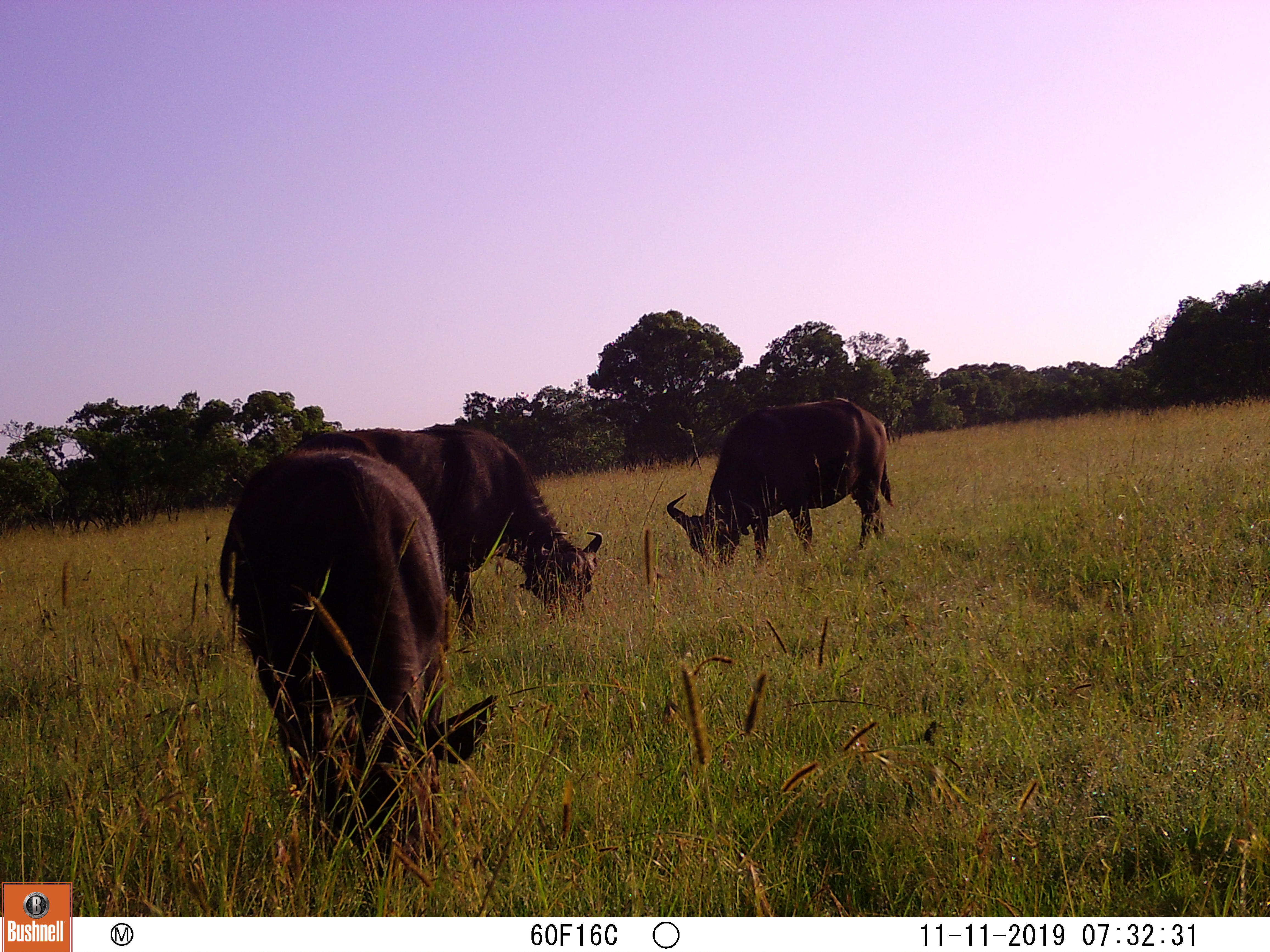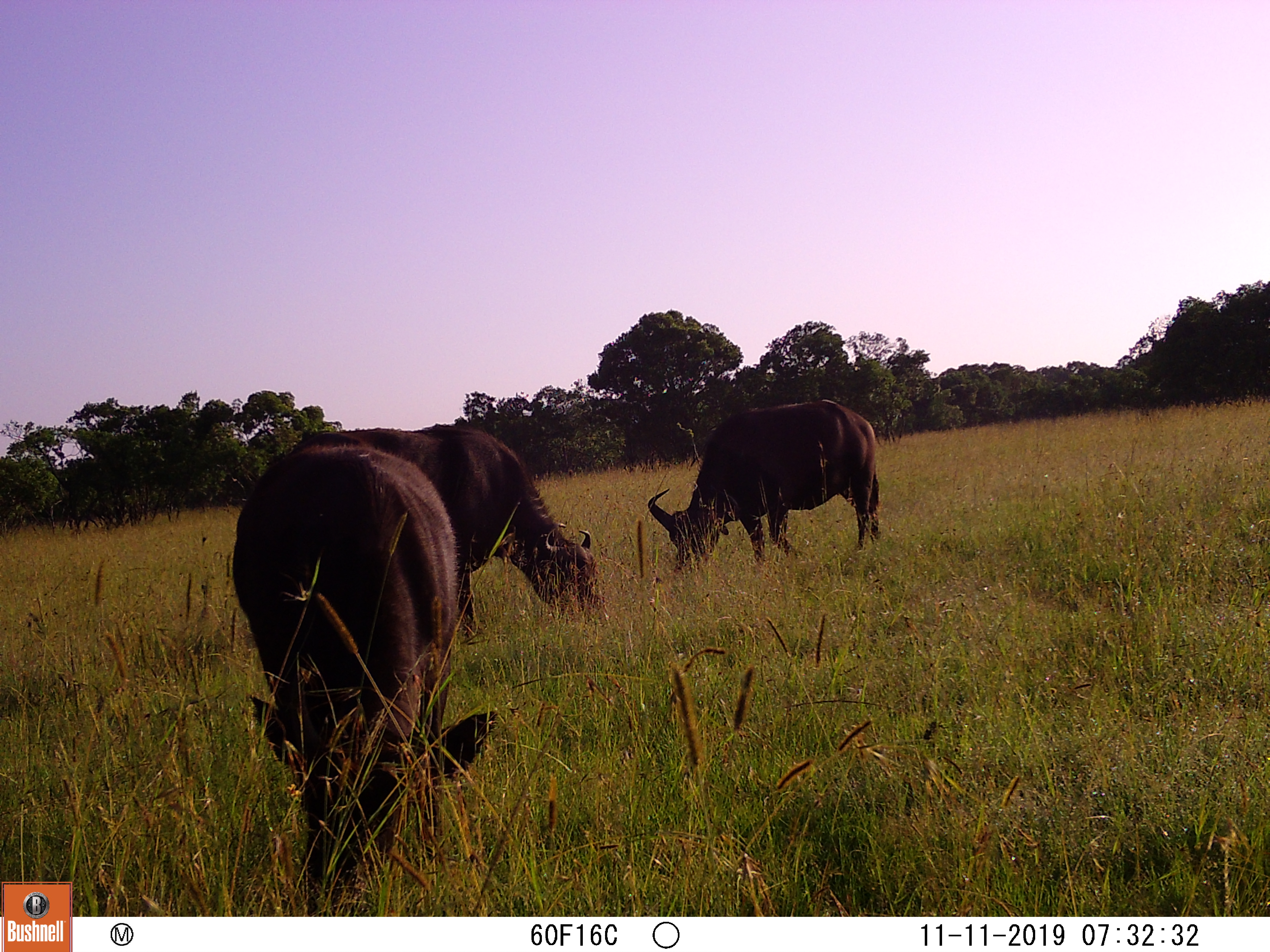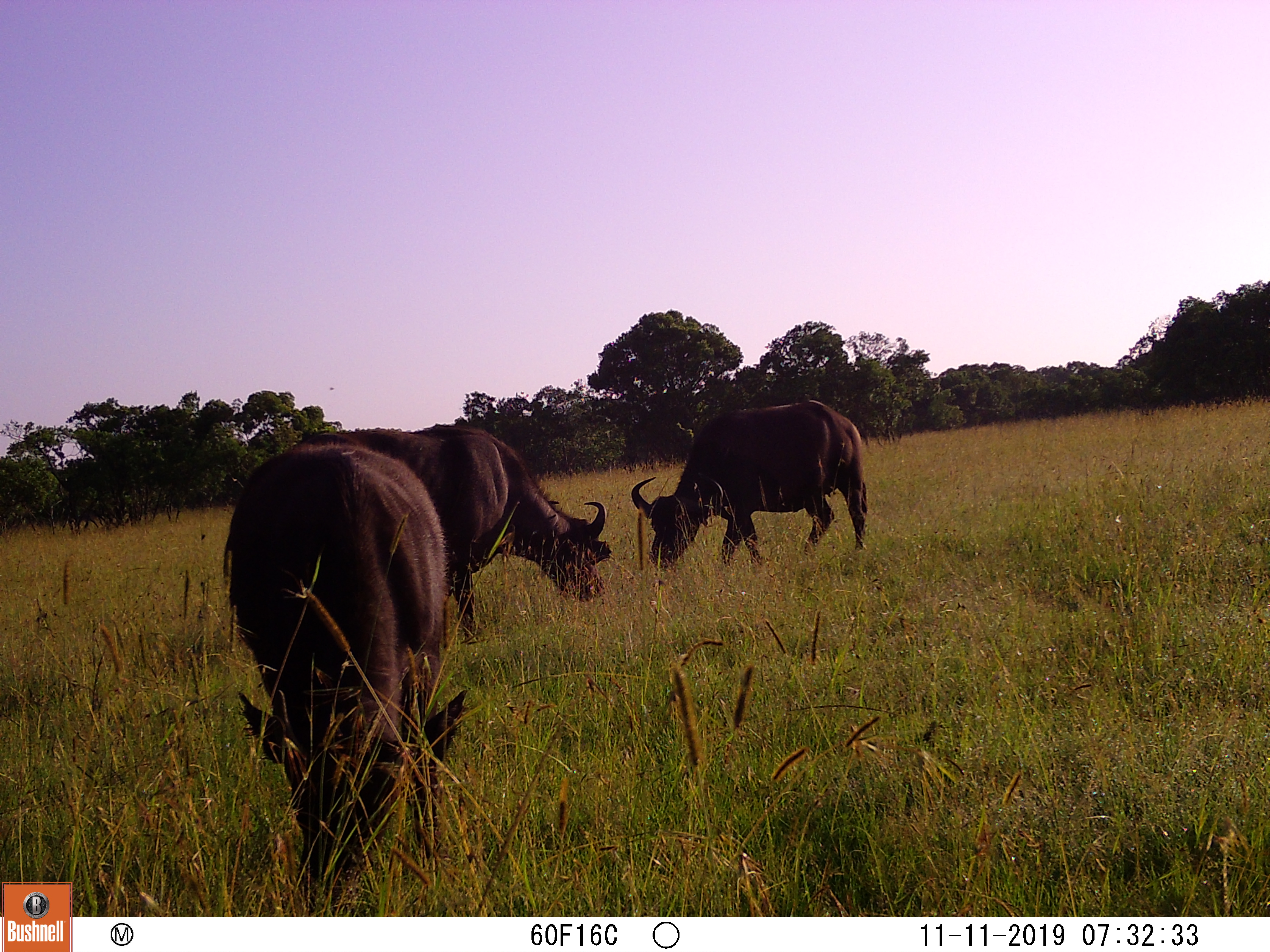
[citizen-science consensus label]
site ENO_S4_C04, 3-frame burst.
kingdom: Animalia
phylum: Chordata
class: Mammalia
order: Artiodactyla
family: Bovidae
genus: Syncerus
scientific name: Syncerus caffer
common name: african buffalo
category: buffalo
Buffalo (african buffalo) (Syncerus caffer), count 3. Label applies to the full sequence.